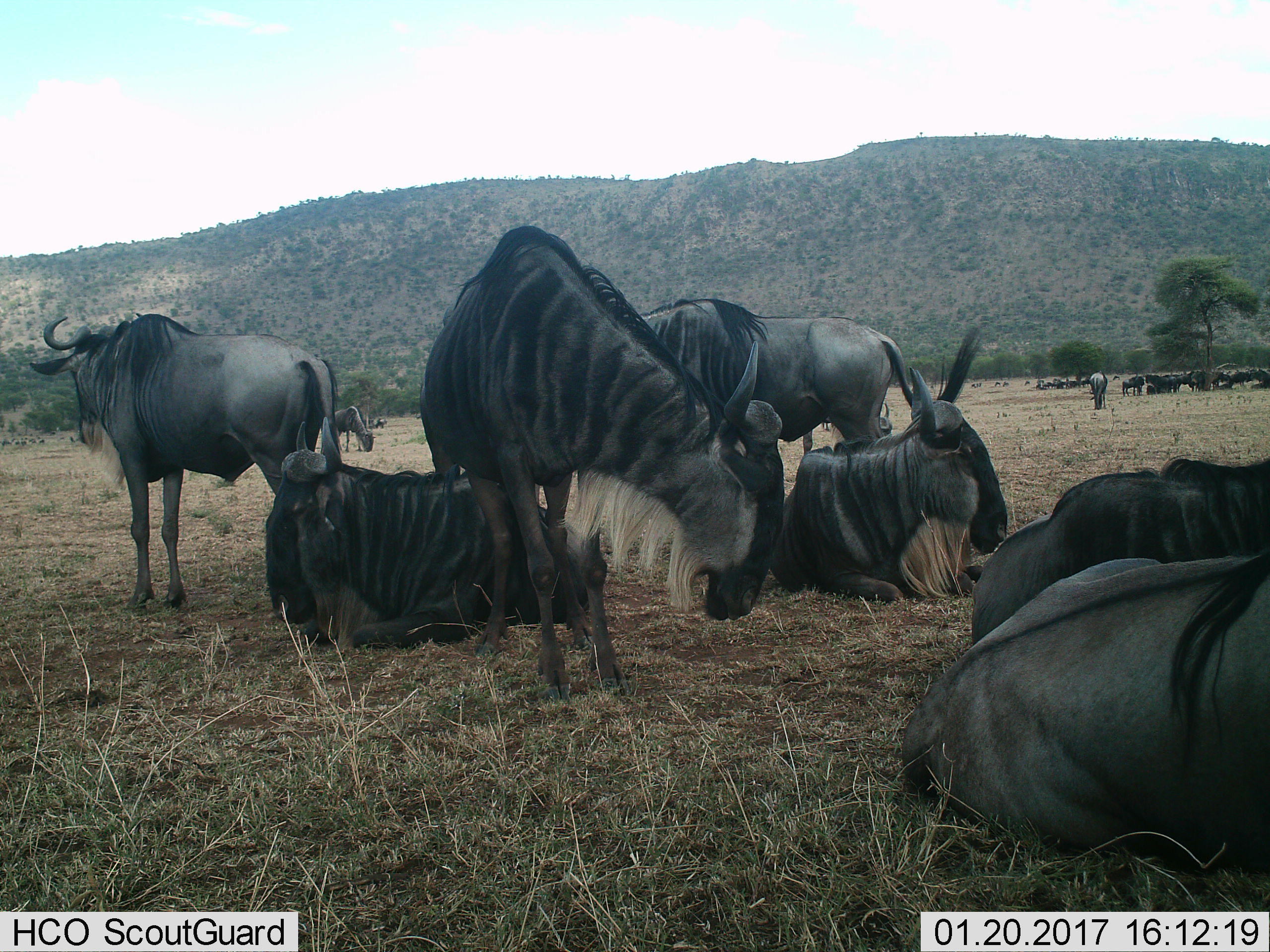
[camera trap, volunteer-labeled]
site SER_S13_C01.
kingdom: Animalia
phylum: Chordata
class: Mammalia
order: Artiodactyla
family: Bovidae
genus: Connochaetes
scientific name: Connochaetes taurinus taurinus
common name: blue wildebeest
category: wildebeestblue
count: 11-50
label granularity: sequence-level